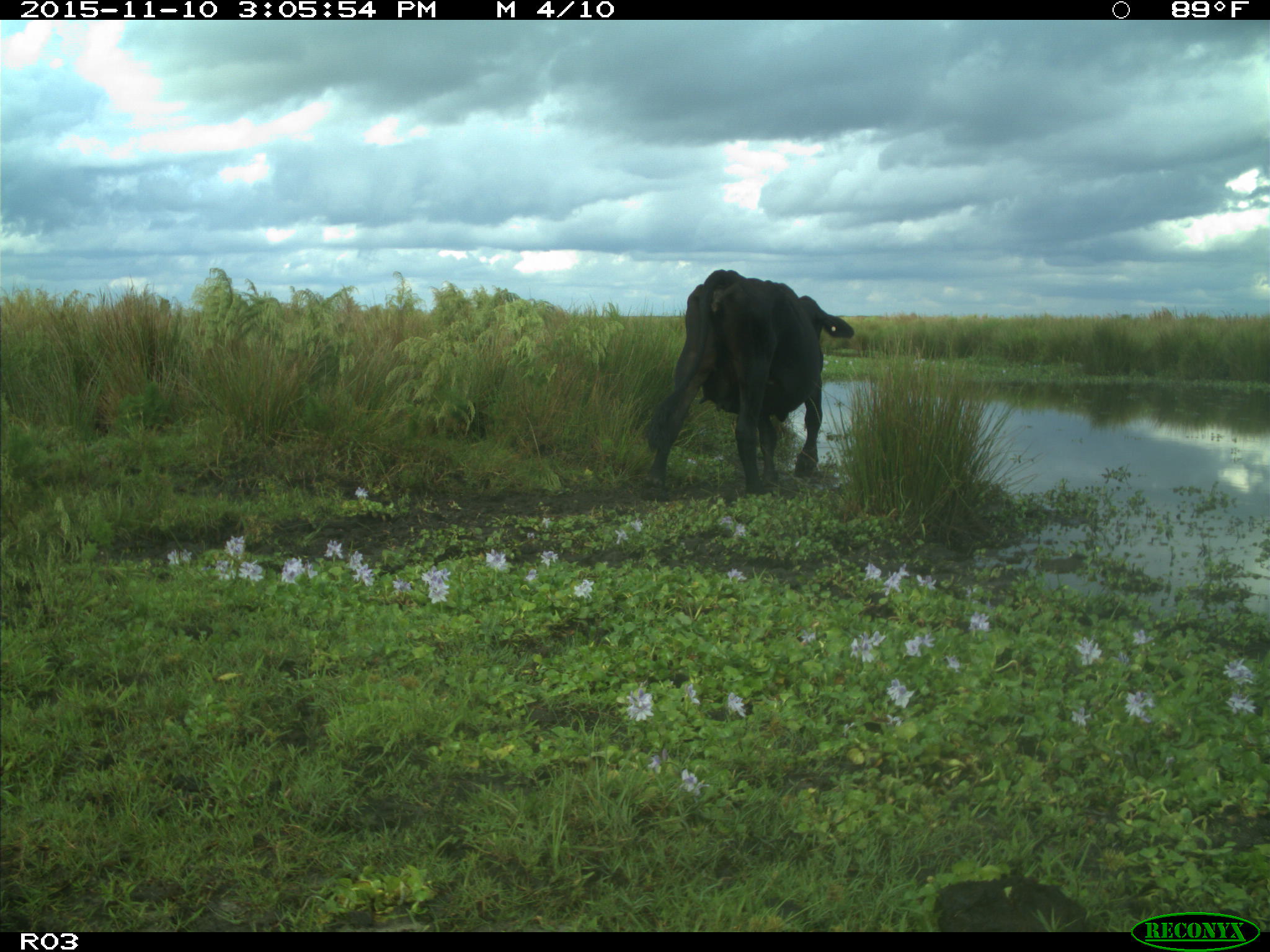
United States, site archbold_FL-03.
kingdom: Animalia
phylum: Chordata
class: Mammalia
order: Artiodactyla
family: Bovidae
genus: Bos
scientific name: Bos taurus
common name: domestic cow